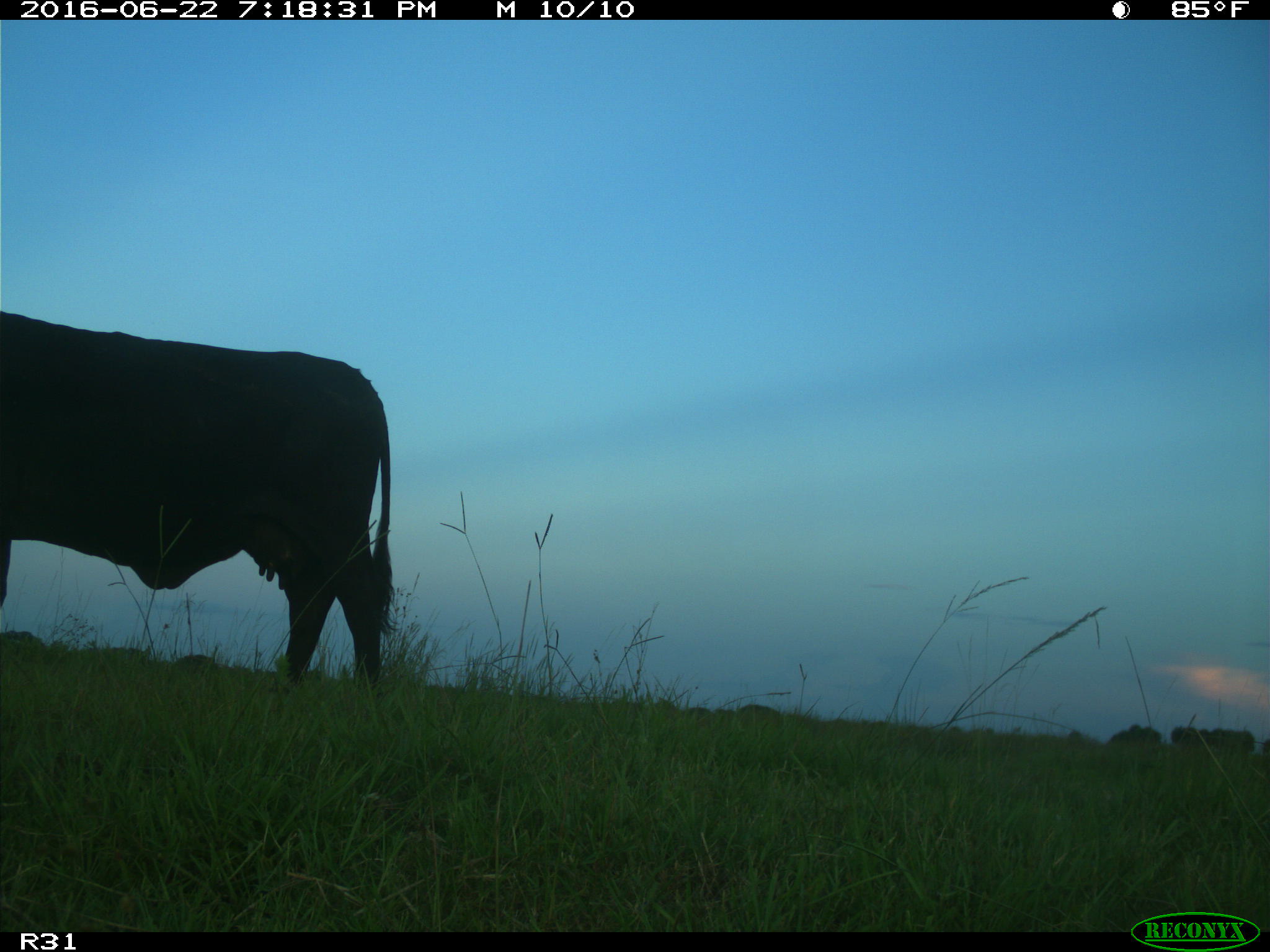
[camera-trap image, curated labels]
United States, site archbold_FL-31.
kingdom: Animalia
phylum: Chordata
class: Mammalia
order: Artiodactyla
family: Bovidae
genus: Bos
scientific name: Bos taurus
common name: domestic cow